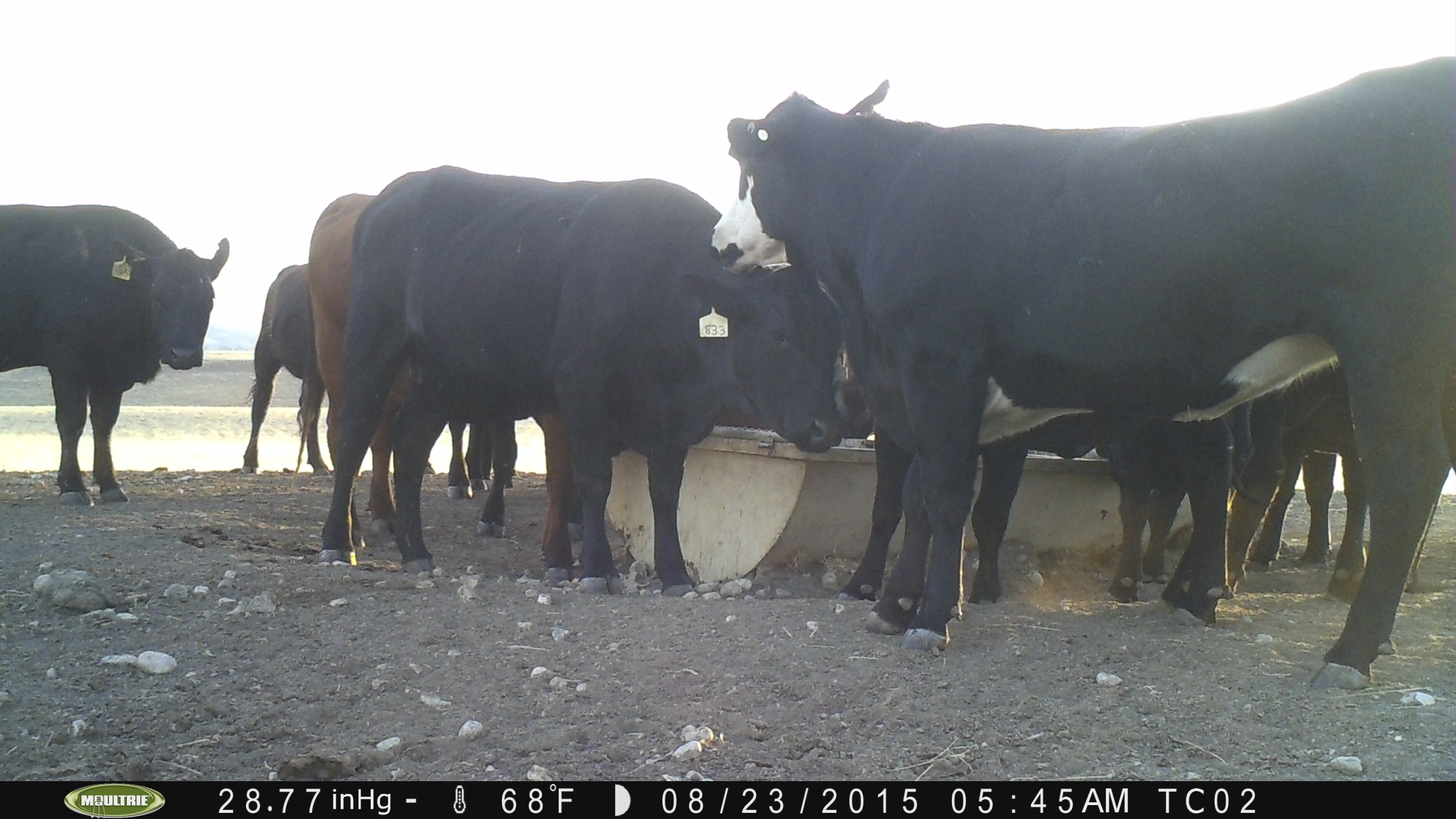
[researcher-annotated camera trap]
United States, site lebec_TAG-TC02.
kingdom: Animalia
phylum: Chordata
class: Mammalia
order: Artiodactyla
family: Bovidae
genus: Bos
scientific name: Bos taurus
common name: domestic cow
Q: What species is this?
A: Bos taurus (domestic cow).